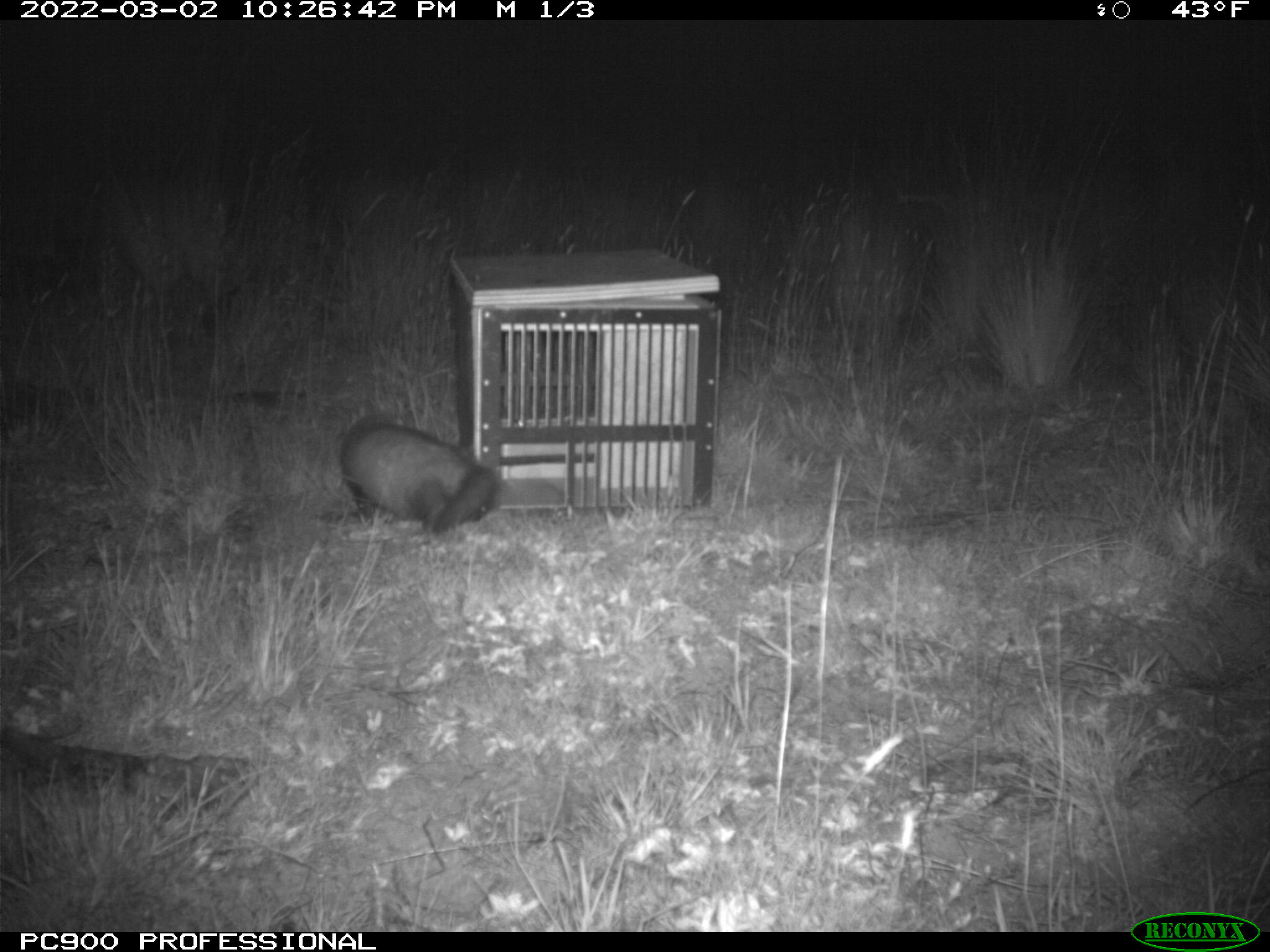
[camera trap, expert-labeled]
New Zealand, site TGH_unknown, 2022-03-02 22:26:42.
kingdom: Animalia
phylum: Chordata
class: Mammalia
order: Carnivora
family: Mustelidae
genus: Mustela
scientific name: Mustela furo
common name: ferret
Ferret (Mustela furo).